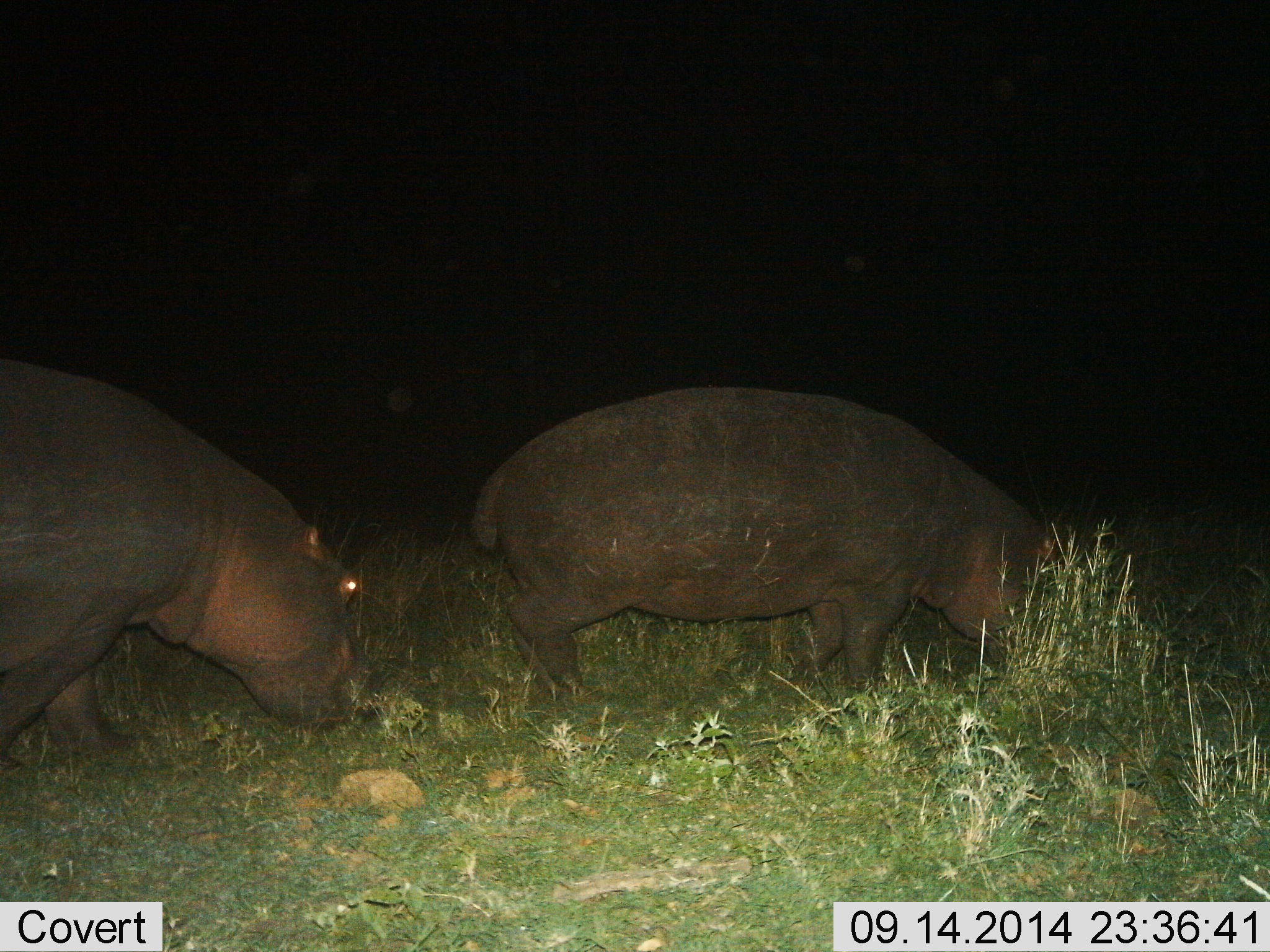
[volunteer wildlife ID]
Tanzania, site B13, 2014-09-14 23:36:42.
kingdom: Animalia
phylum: Chordata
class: Mammalia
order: Artiodactyla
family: Hippopotamidae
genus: Hippopotamus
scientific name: Hippopotamus amphibius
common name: hippopotamus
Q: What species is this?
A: Hippopotamus (Hippopotamus amphibius).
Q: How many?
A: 2.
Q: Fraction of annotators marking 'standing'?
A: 0%.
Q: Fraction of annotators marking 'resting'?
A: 0%.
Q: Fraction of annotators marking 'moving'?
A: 64%.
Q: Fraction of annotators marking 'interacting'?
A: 0%.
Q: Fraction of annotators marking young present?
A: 0%.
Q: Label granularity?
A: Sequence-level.